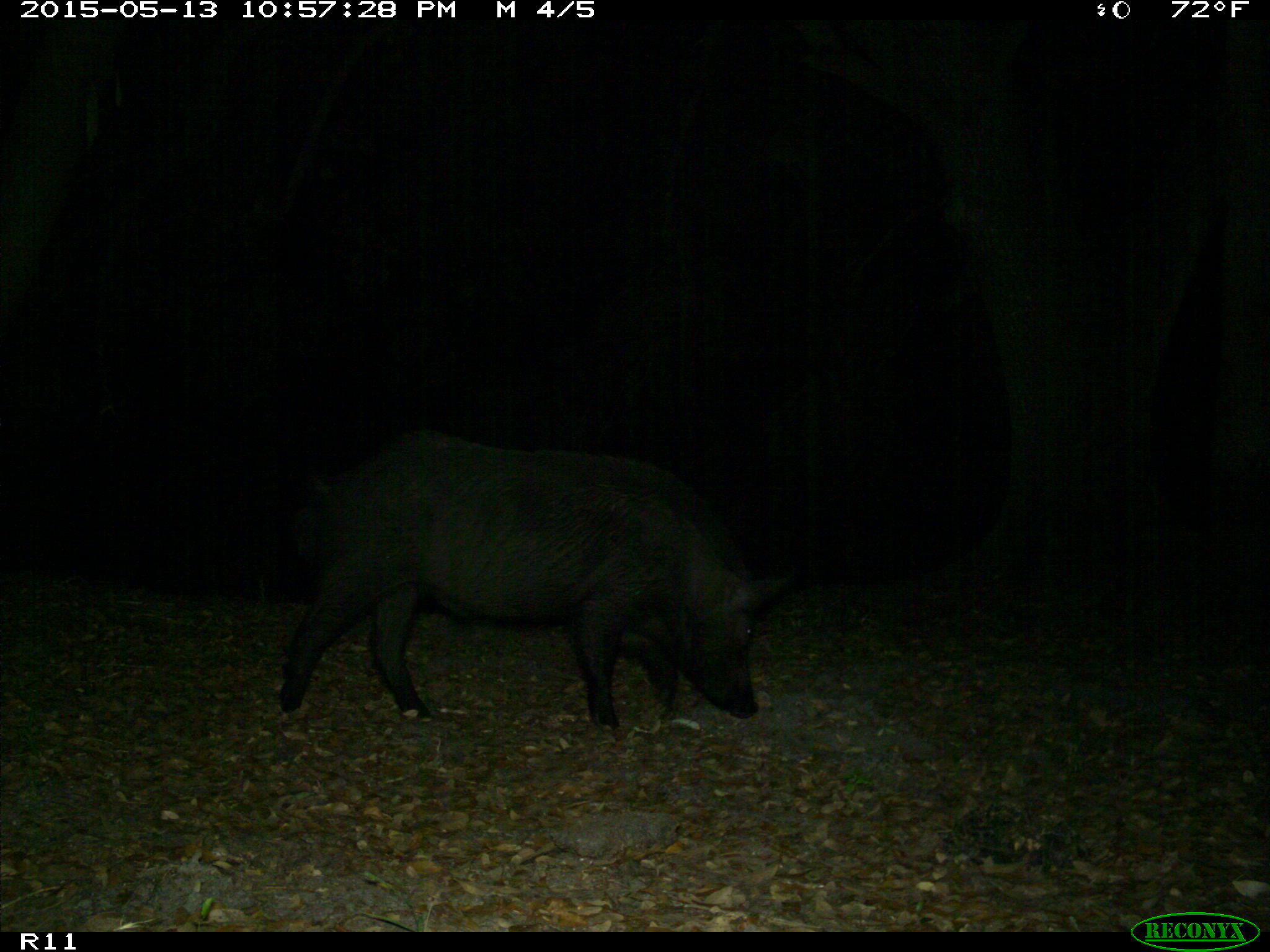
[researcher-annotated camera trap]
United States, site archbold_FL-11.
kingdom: Animalia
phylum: Chordata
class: Mammalia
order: Artiodactyla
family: Suidae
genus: Sus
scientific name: Sus scrofa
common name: wild boar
Sus scrofa (wild boar).